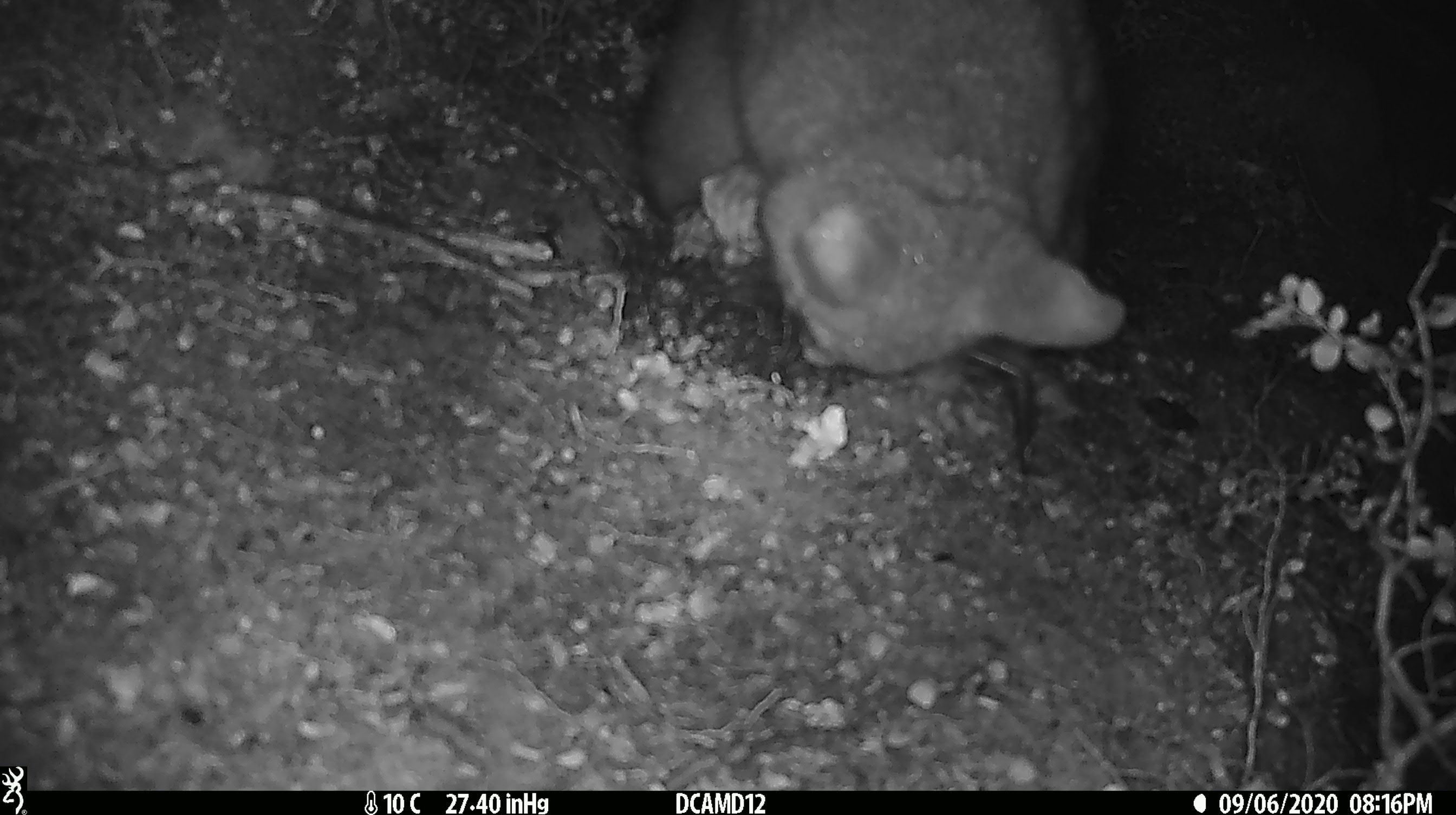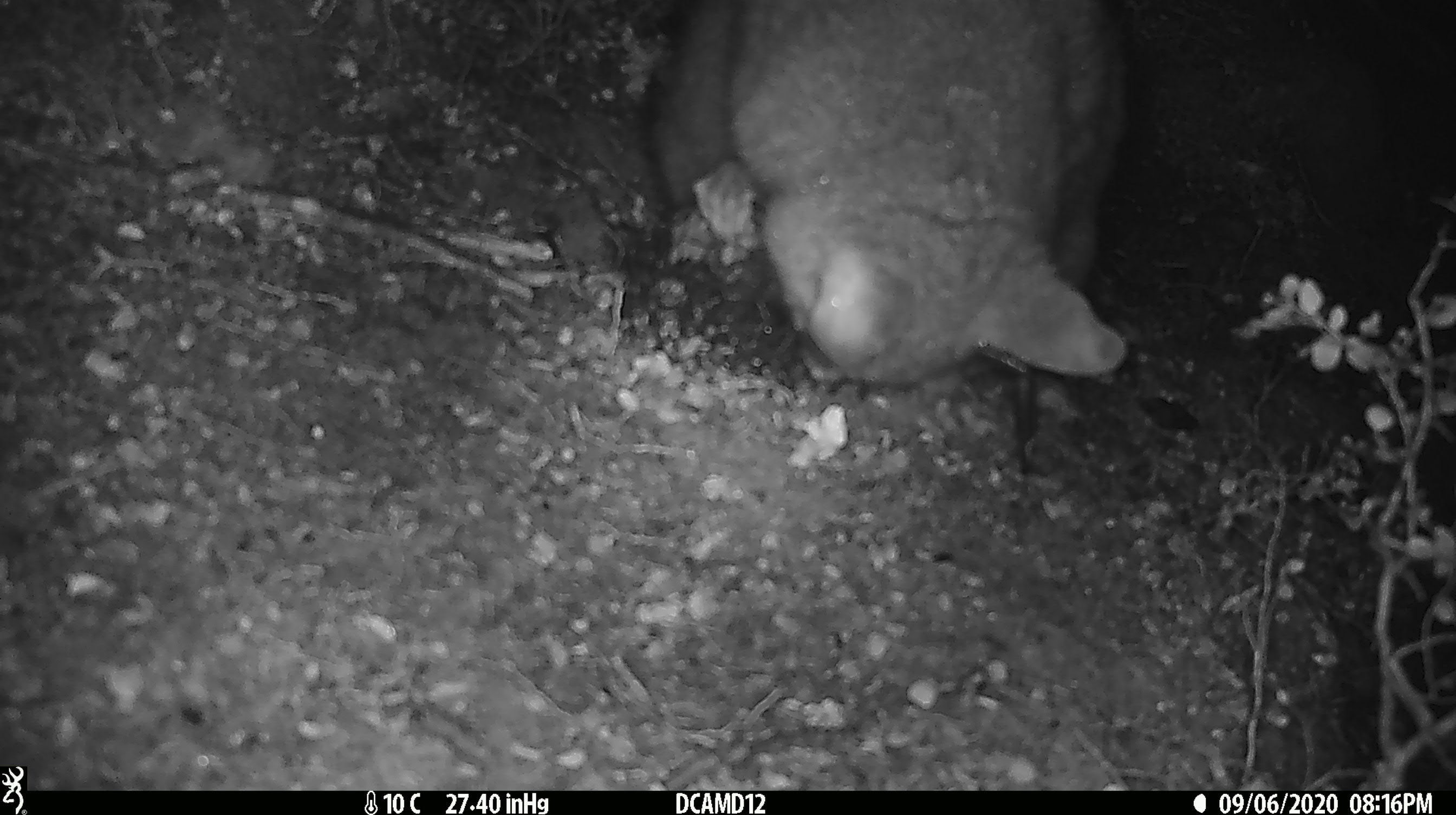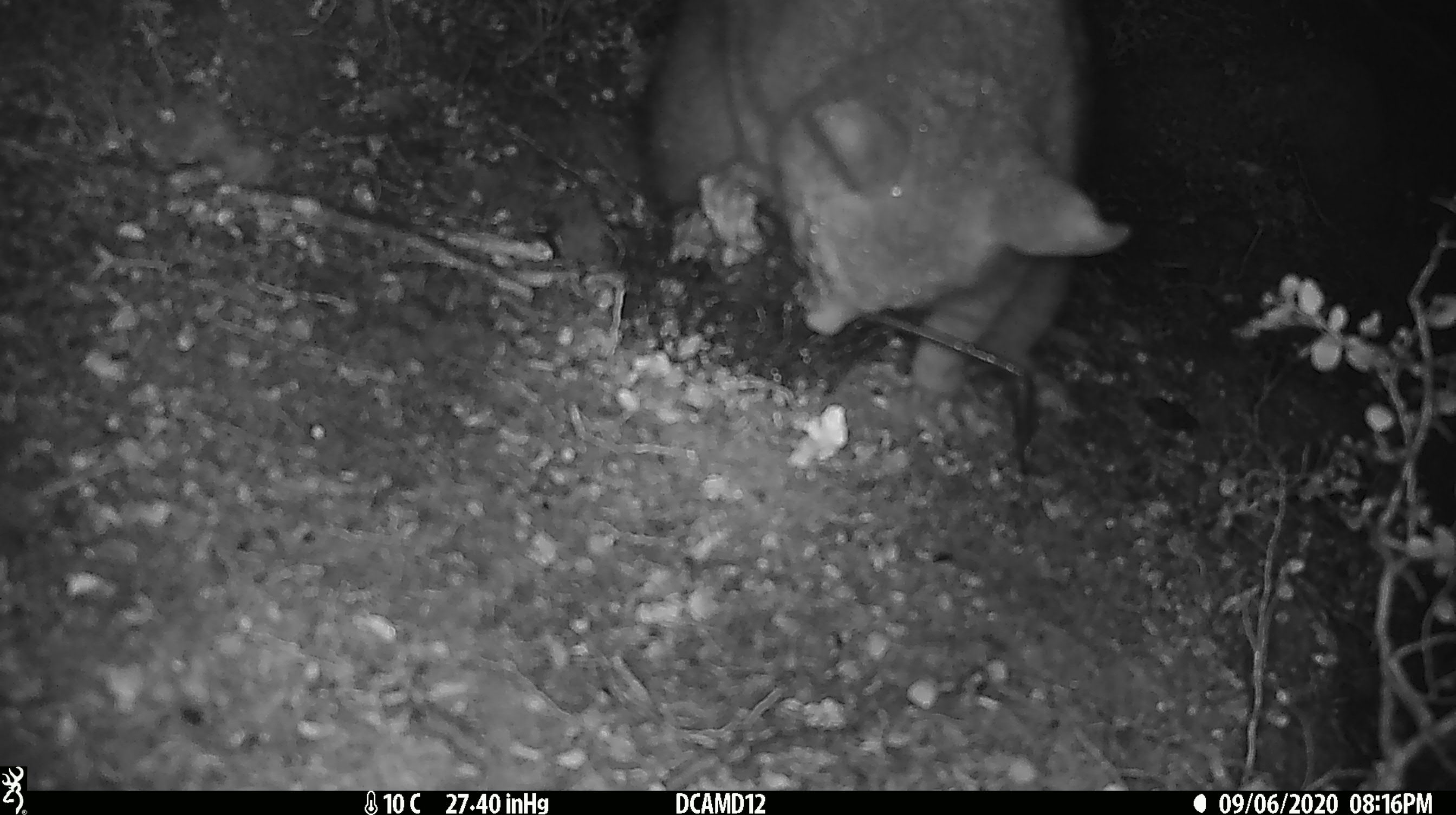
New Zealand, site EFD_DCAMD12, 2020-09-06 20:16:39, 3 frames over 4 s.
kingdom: Animalia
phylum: Chordata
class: Mammalia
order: Diprotodontia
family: Phalangeridae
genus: Trichosurus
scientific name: Trichosurus vulpecula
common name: common brushtail possum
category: possum